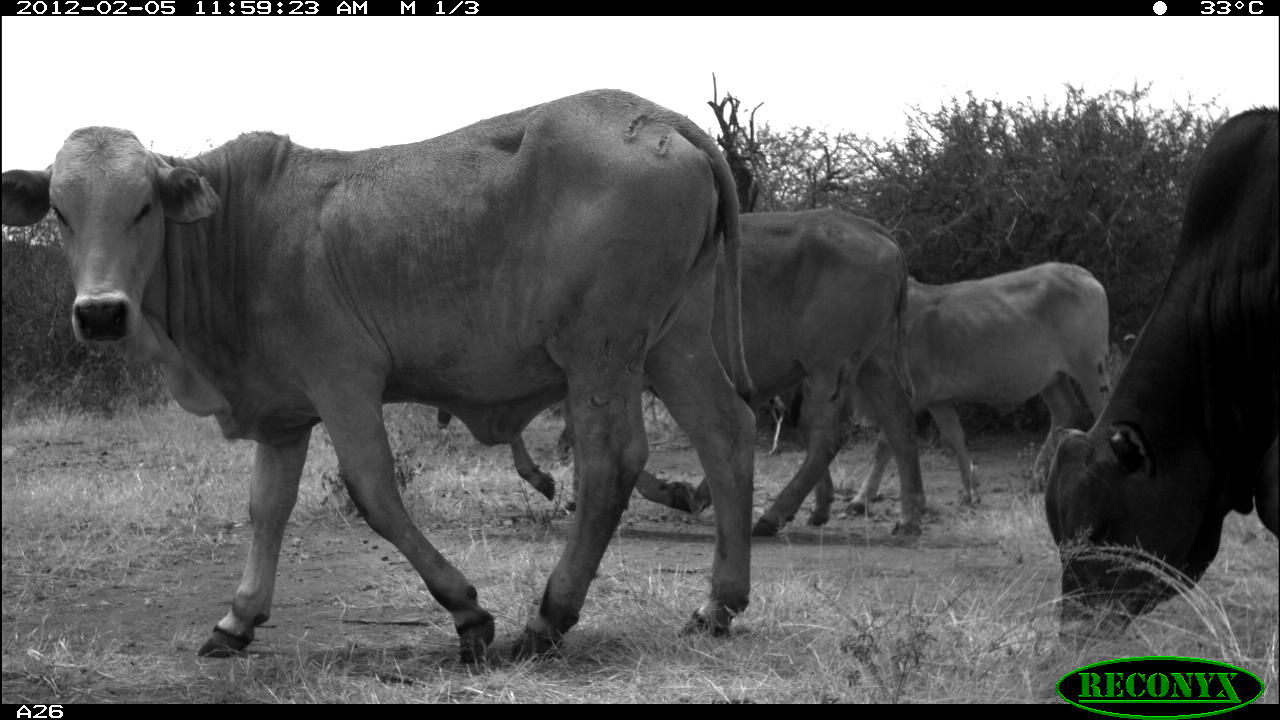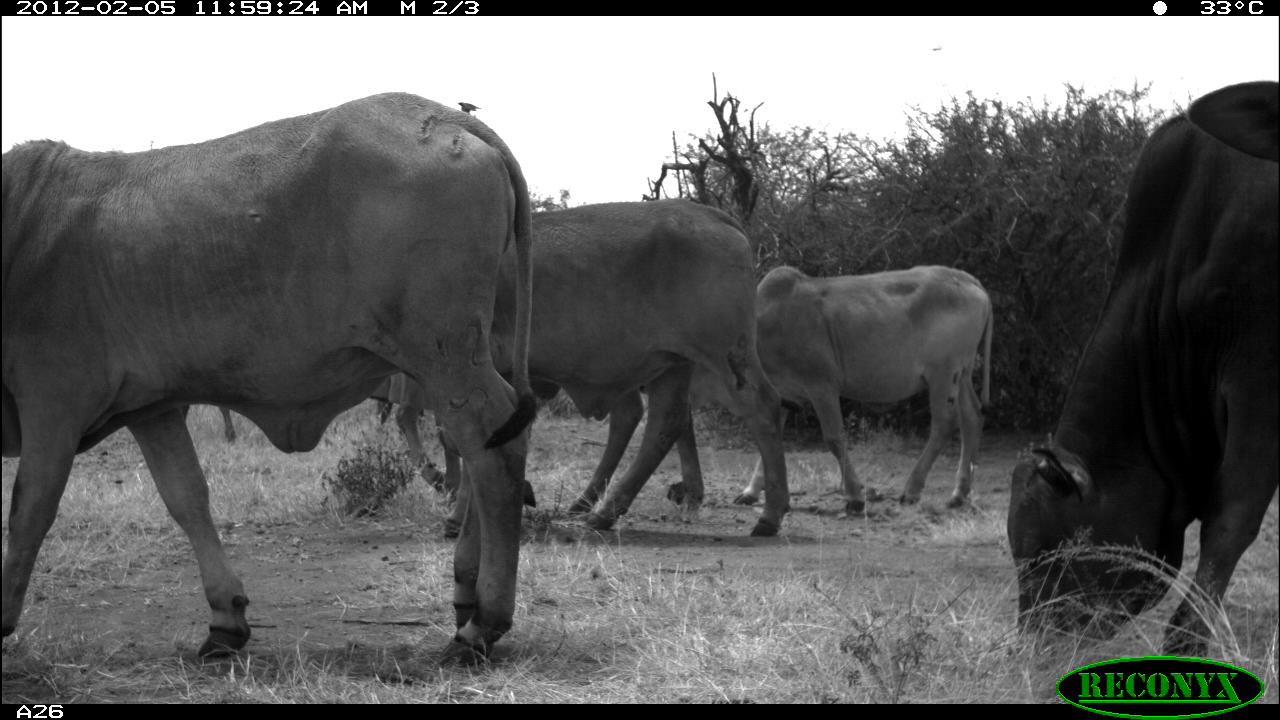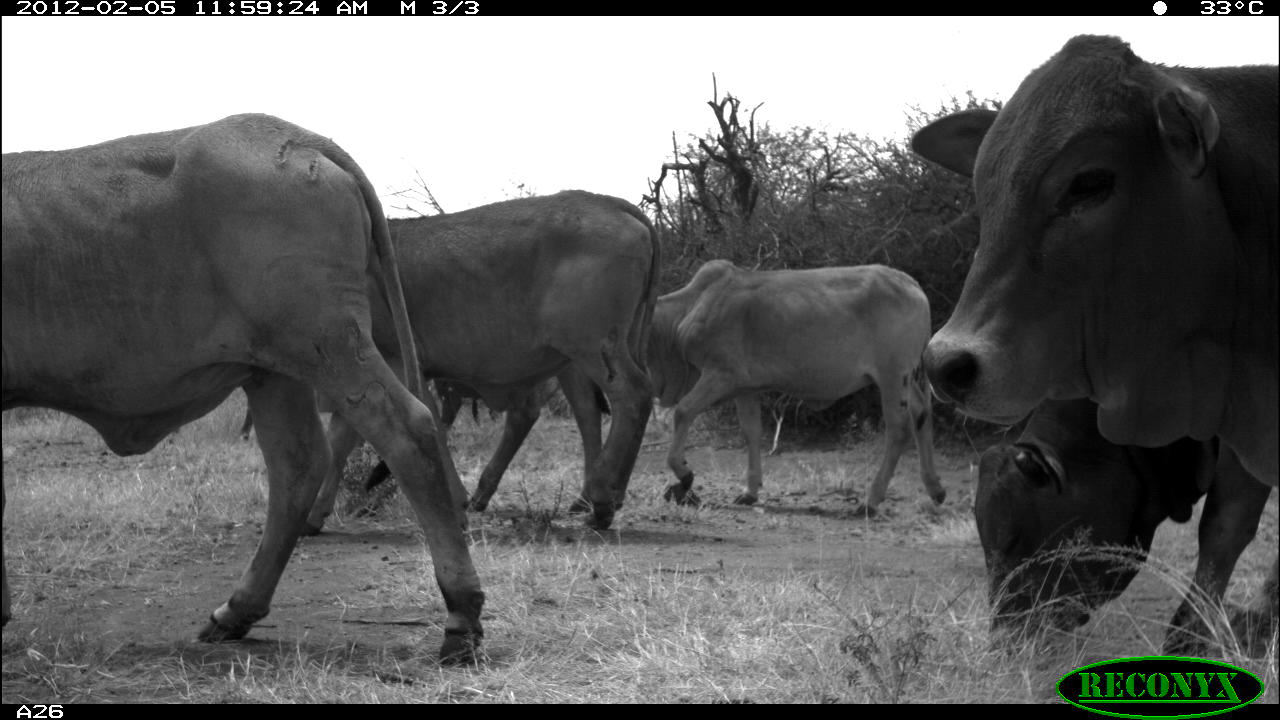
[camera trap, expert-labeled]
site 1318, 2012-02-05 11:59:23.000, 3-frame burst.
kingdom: Animalia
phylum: Chordata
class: Mammalia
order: Artiodactyla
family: Bovidae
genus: Bos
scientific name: Bos taurus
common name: domestic cattle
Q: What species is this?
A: Bos taurus (domestic cattle).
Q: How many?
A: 4.